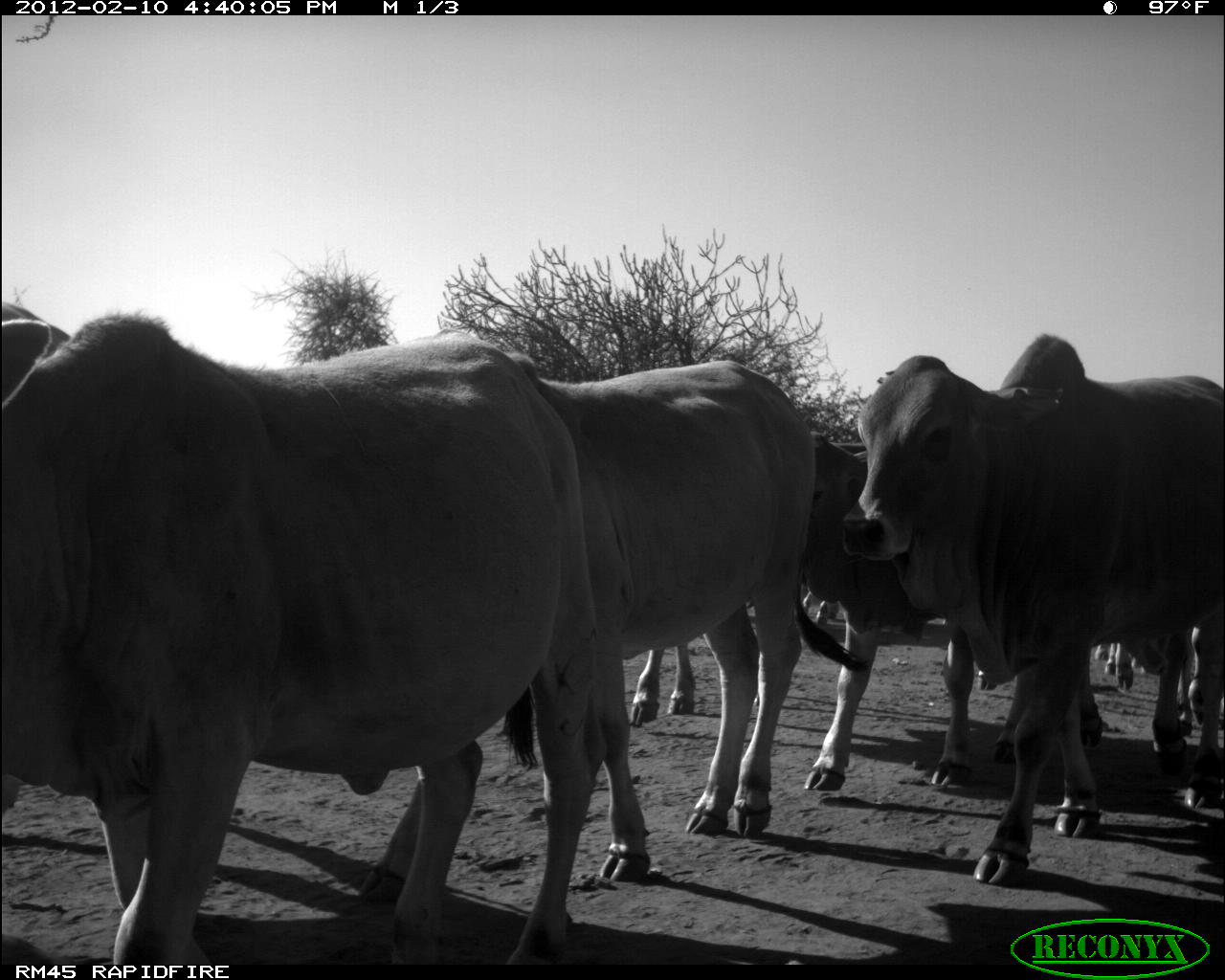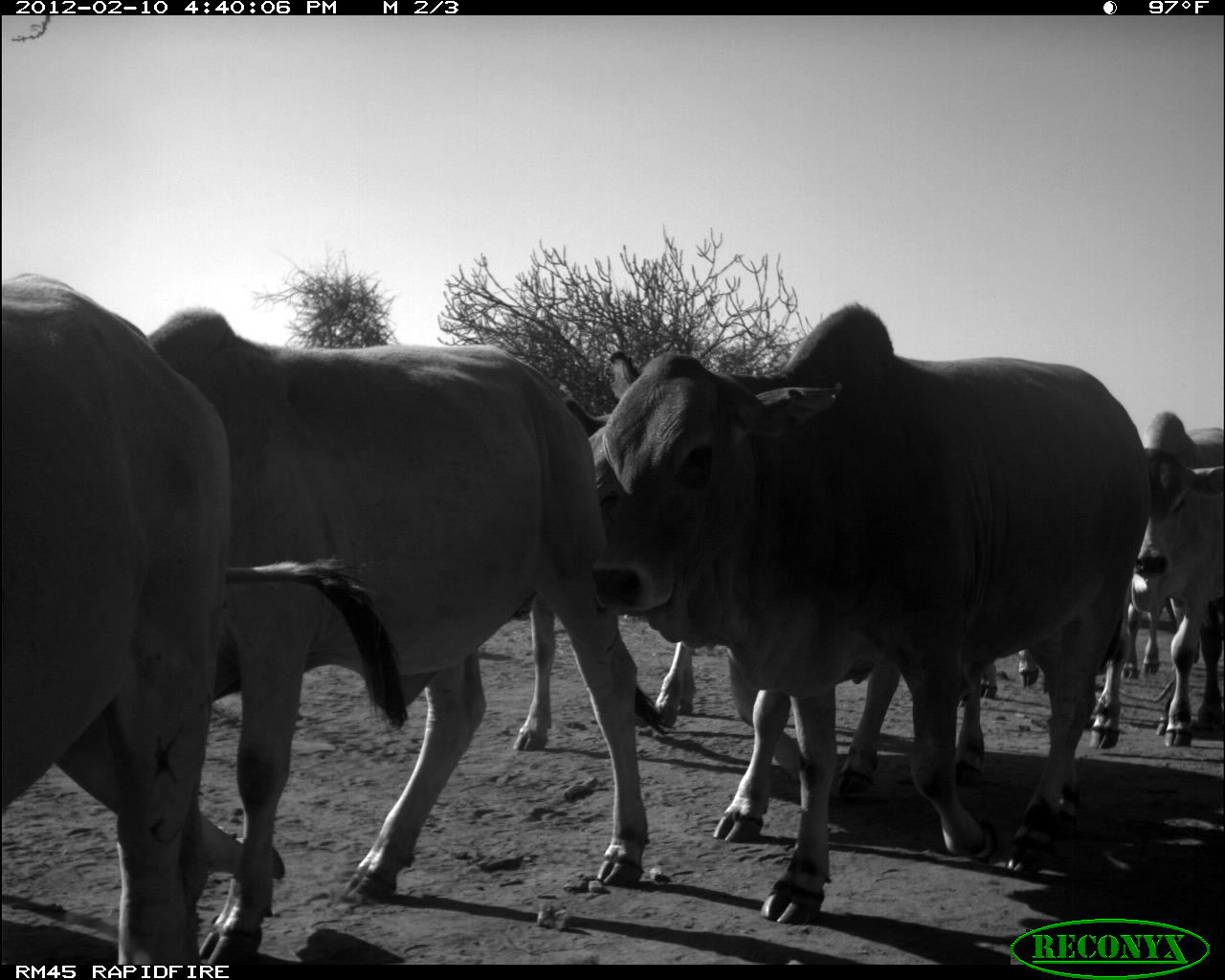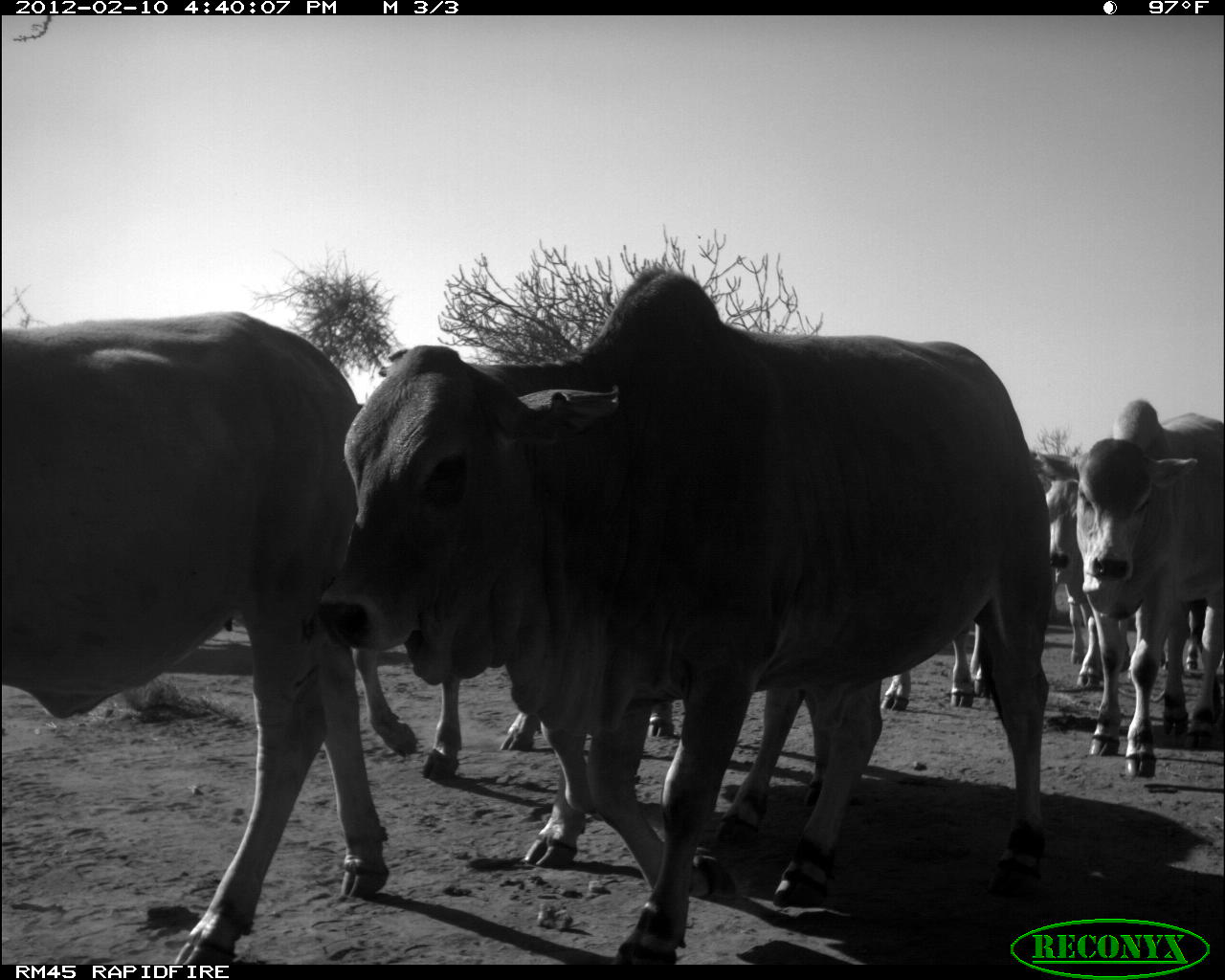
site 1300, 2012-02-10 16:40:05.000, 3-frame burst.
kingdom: Animalia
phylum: Chordata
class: Mammalia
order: Artiodactyla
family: Bovidae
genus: Bos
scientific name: Bos taurus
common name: domestic cattle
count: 8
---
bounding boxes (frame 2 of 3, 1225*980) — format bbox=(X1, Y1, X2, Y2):
bos taurus: bbox=(585, 298, 1157, 926); bbox=(137, 299, 653, 964); bbox=(0, 282, 411, 966); bbox=(504, 378, 696, 754); bbox=(708, 644, 989, 843); bbox=(958, 580, 1133, 750); bbox=(1138, 408, 1225, 748); bbox=(1119, 604, 1224, 683)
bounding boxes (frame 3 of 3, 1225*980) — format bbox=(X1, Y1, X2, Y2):
bos taurus: bbox=(309, 260, 1054, 962); bbox=(0, 305, 392, 962); bbox=(1065, 393, 1225, 779); bbox=(516, 683, 830, 871); bbox=(347, 642, 677, 781); bbox=(1034, 446, 1207, 692); bbox=(879, 619, 989, 712)